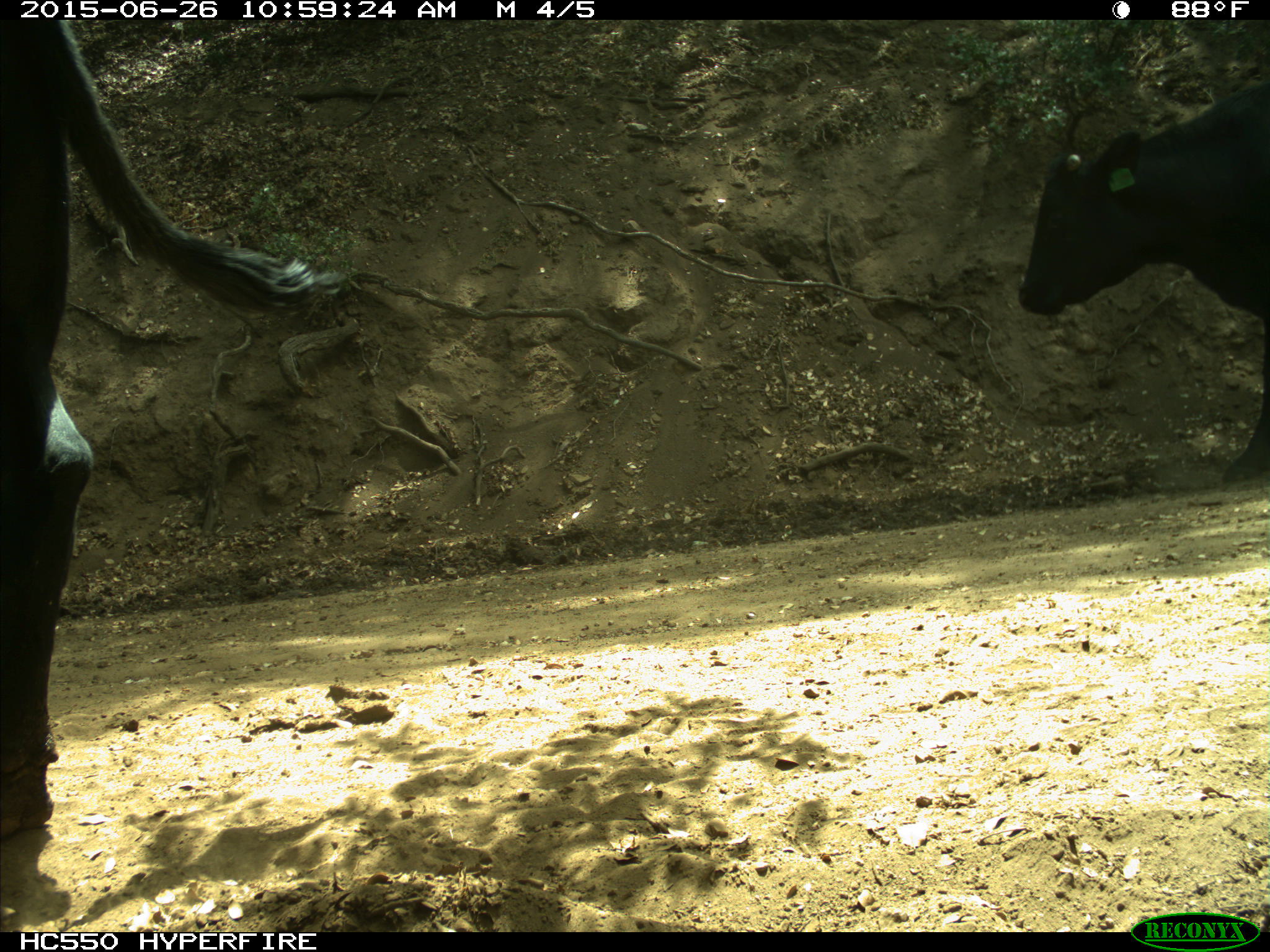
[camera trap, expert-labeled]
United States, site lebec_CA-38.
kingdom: Animalia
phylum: Chordata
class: Mammalia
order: Artiodactyla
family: Bovidae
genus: Bos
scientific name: Bos taurus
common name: domestic cow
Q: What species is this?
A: Bos taurus (domestic cow).